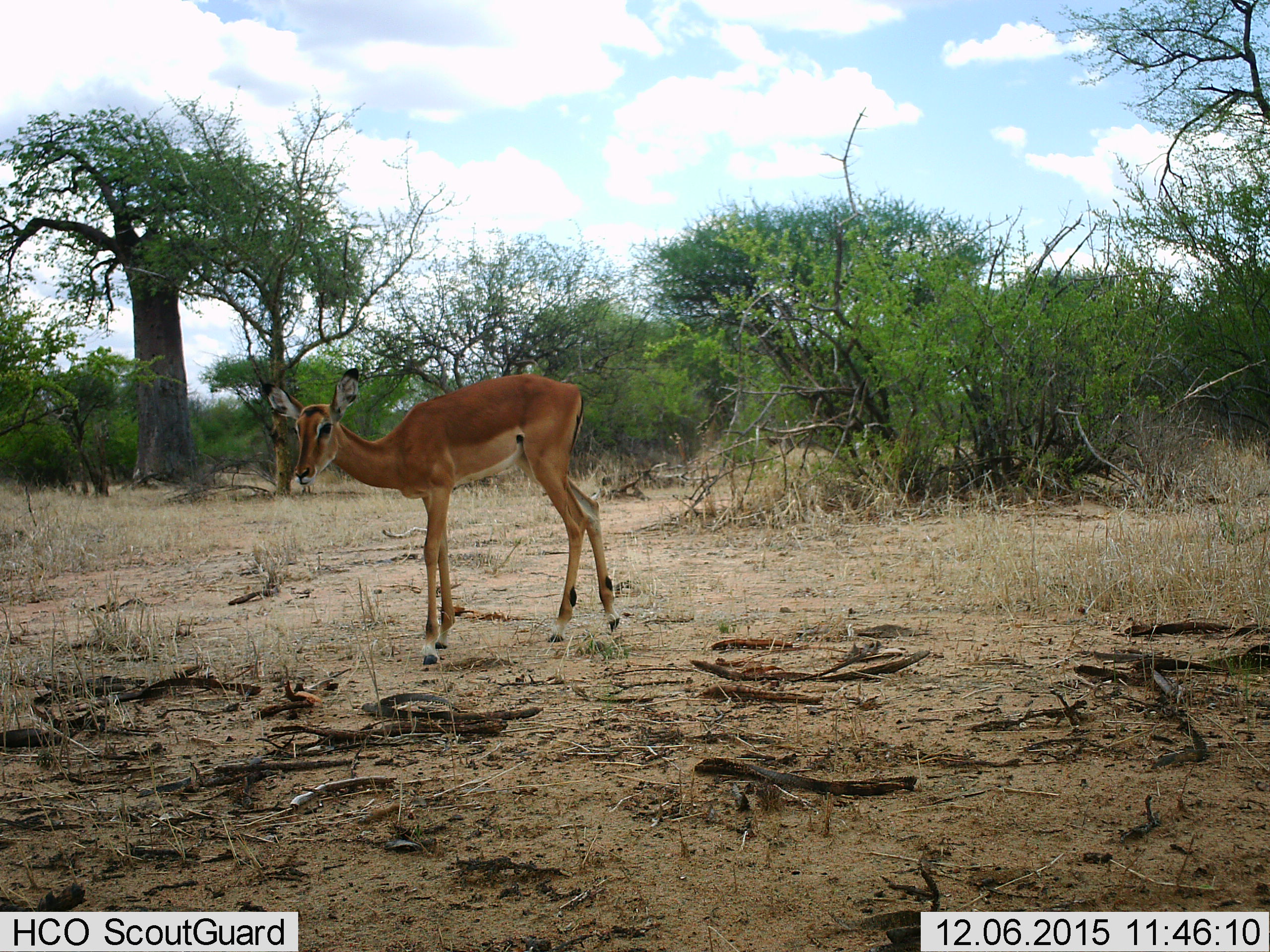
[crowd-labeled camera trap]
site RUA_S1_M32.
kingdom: Animalia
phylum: Chordata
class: Mammalia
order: Artiodactyla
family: Bovidae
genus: Aepyceros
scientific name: Aepyceros melampus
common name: impala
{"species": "impala (Aepyceros melampus)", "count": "1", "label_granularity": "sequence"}